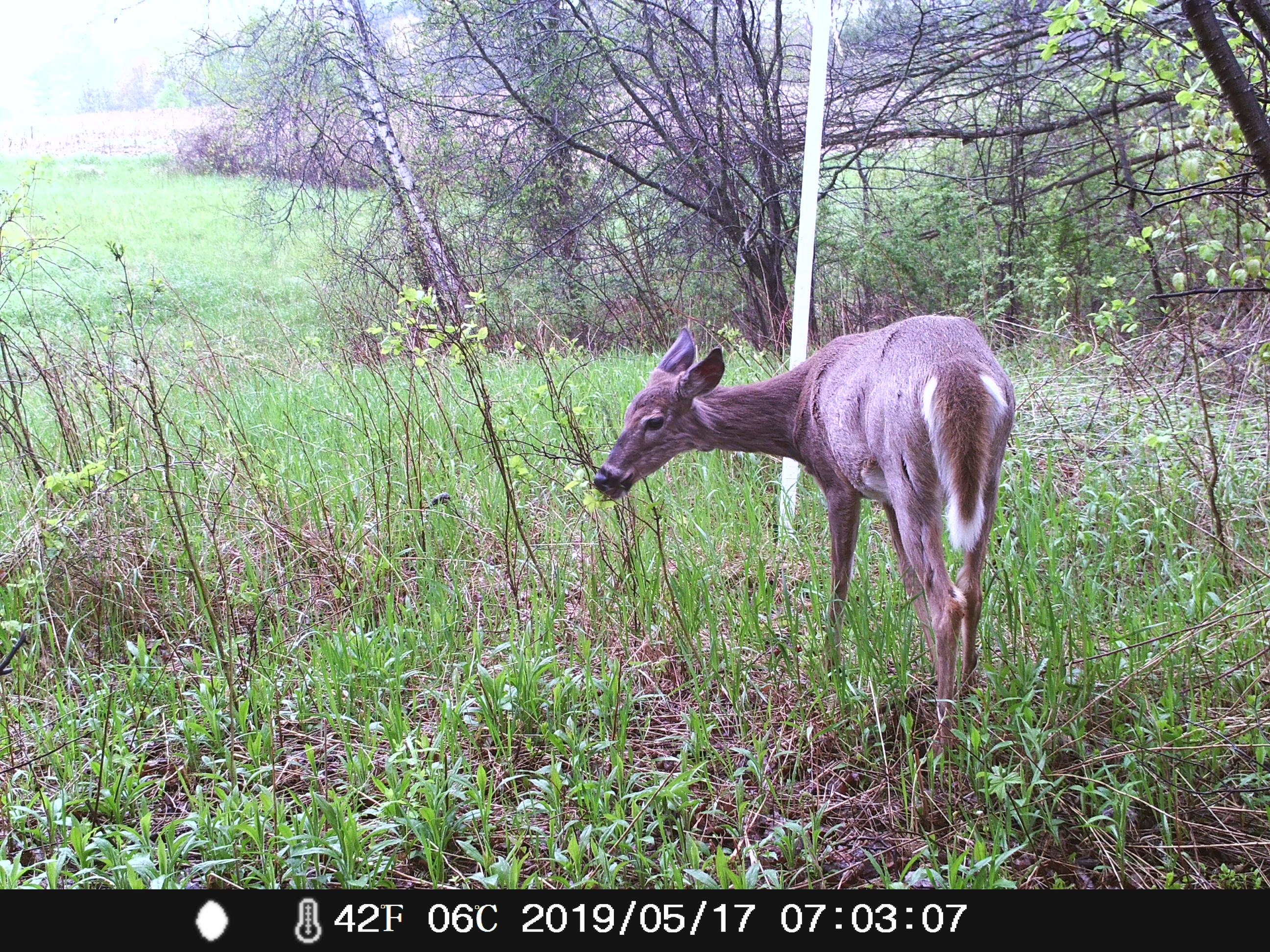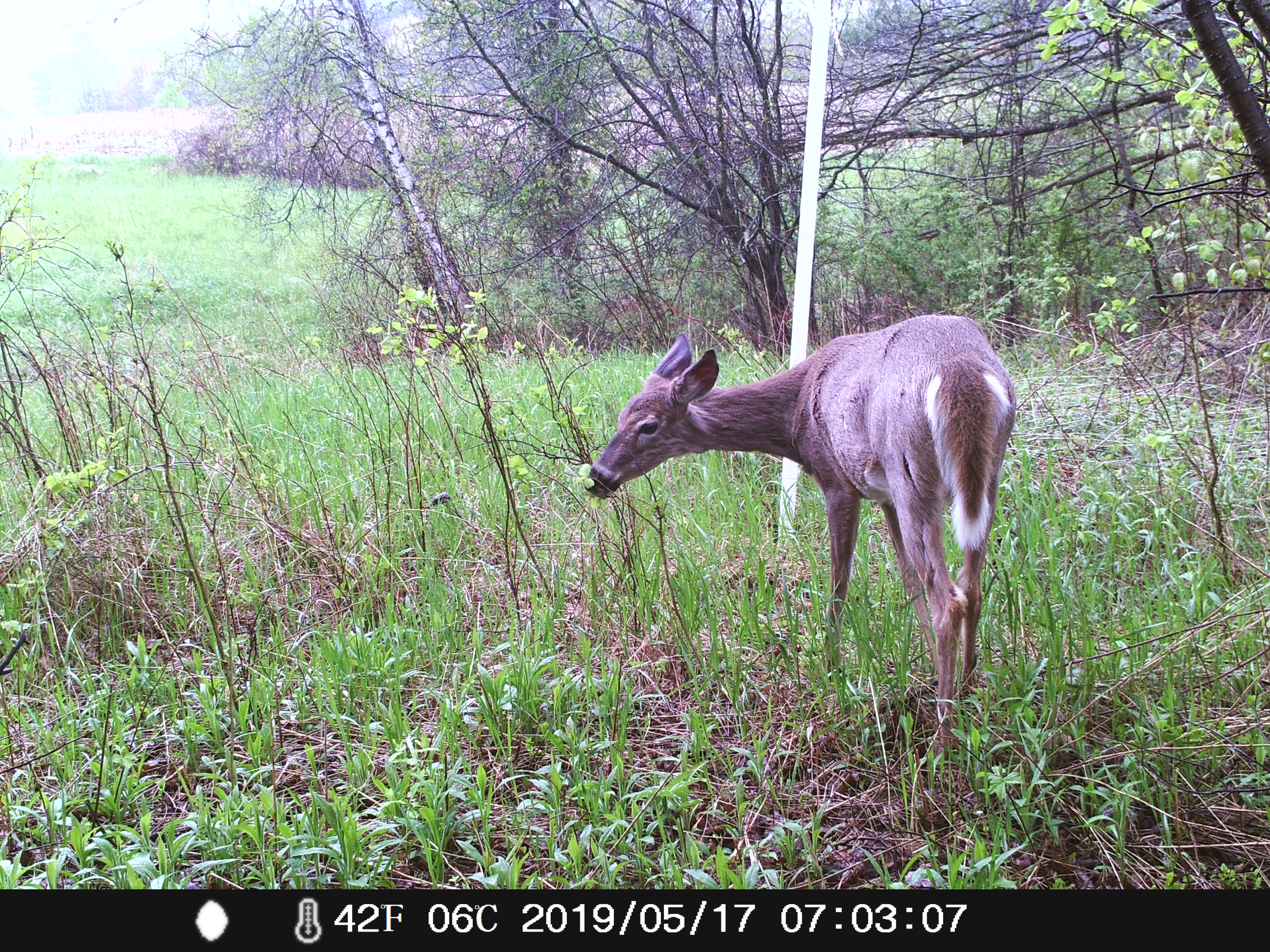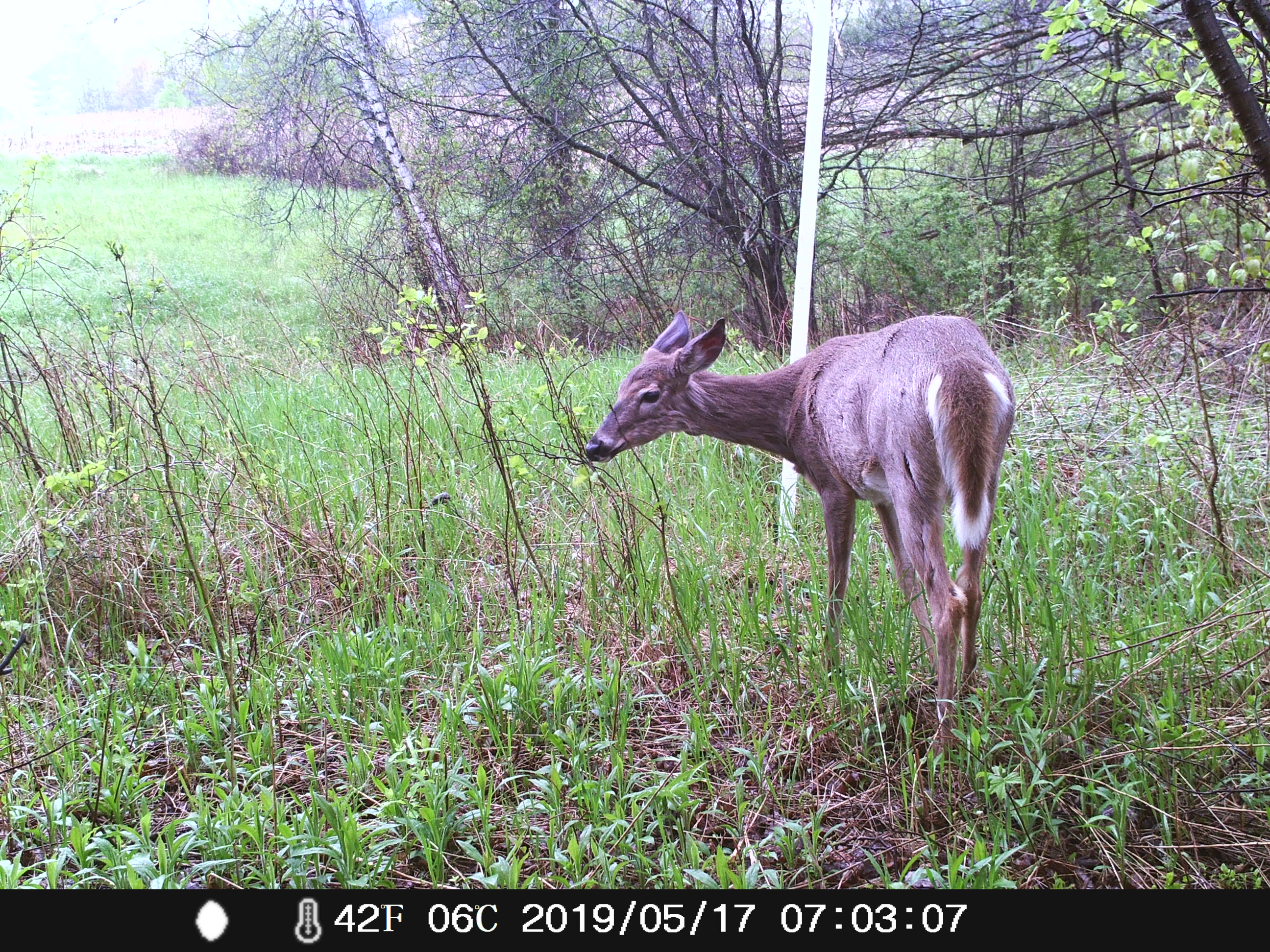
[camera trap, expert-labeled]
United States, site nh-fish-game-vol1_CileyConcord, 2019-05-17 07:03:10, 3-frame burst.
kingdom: Animalia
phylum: Chordata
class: Mammalia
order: Artiodactyla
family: Cervidae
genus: Odocoileus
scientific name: Odocoileus virginianus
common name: white-tailed deer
White-tailed deer (Odocoileus virginianus).